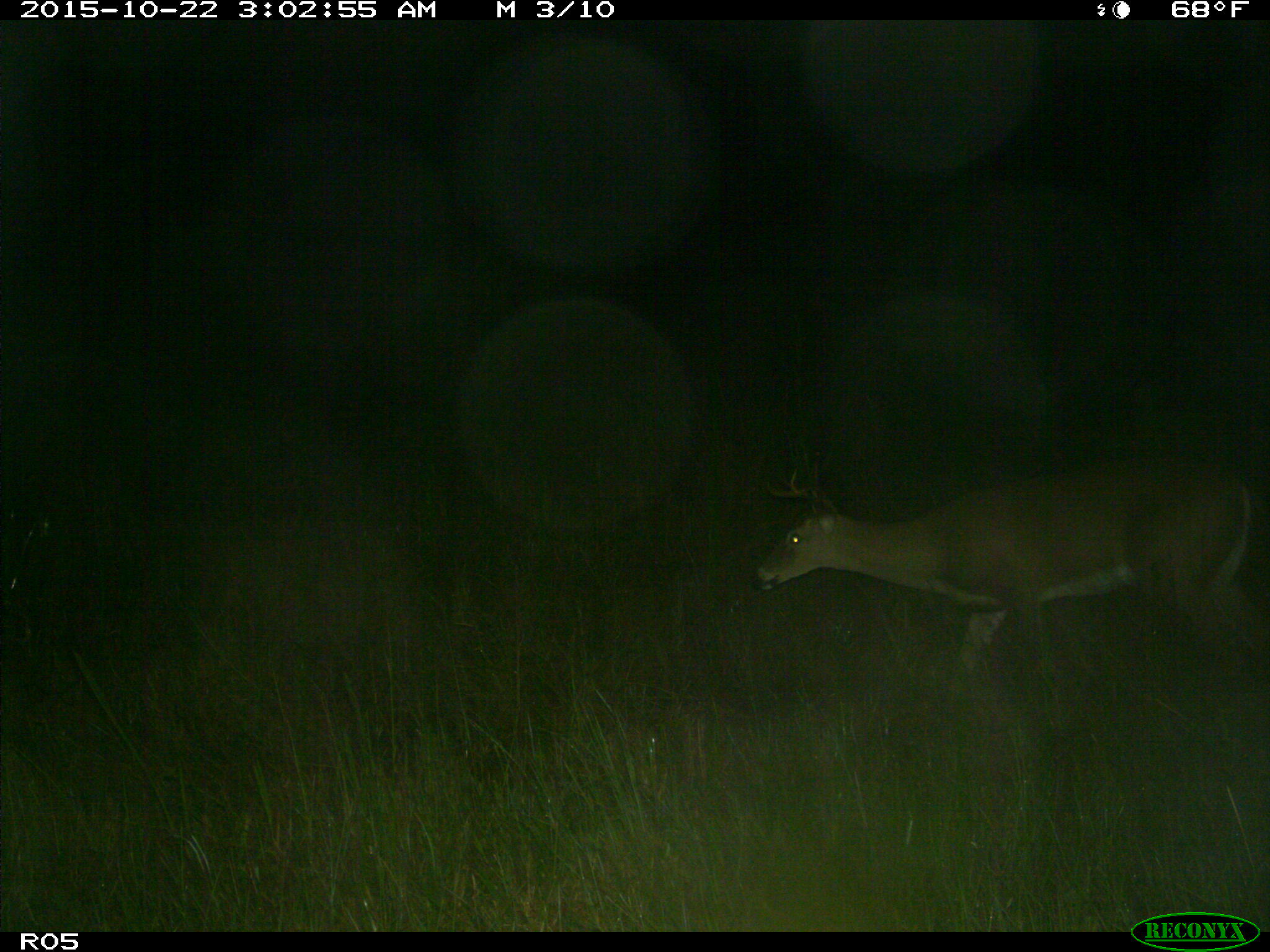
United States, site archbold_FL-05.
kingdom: Animalia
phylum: Chordata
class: Mammalia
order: Artiodactyla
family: Cervidae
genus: Odocoileus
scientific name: Odocoileus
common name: deer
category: unidentified deer